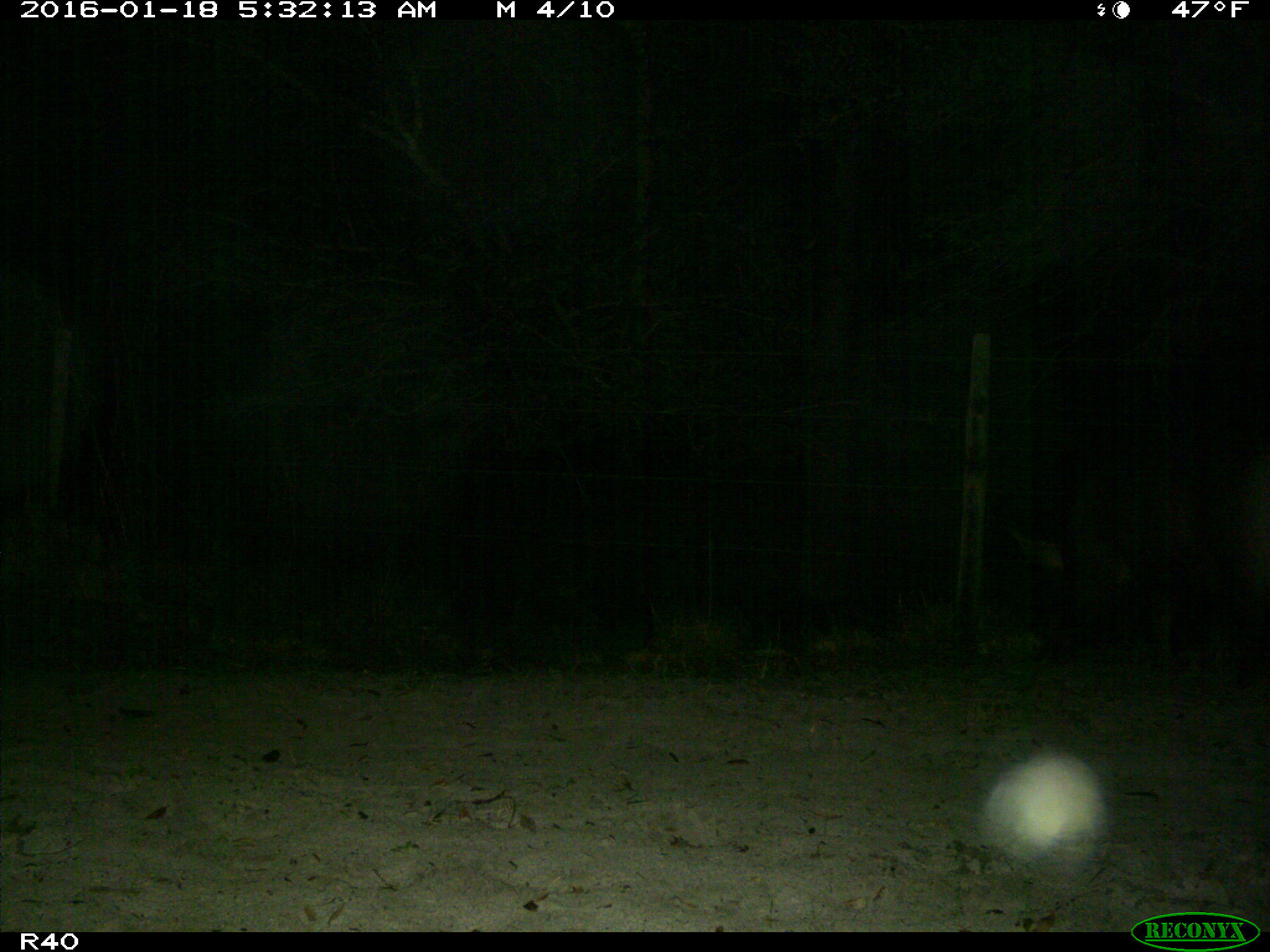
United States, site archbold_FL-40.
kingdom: Animalia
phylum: Chordata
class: Mammalia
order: Artiodactyla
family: Suidae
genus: Sus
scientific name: Sus scrofa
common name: wild boar